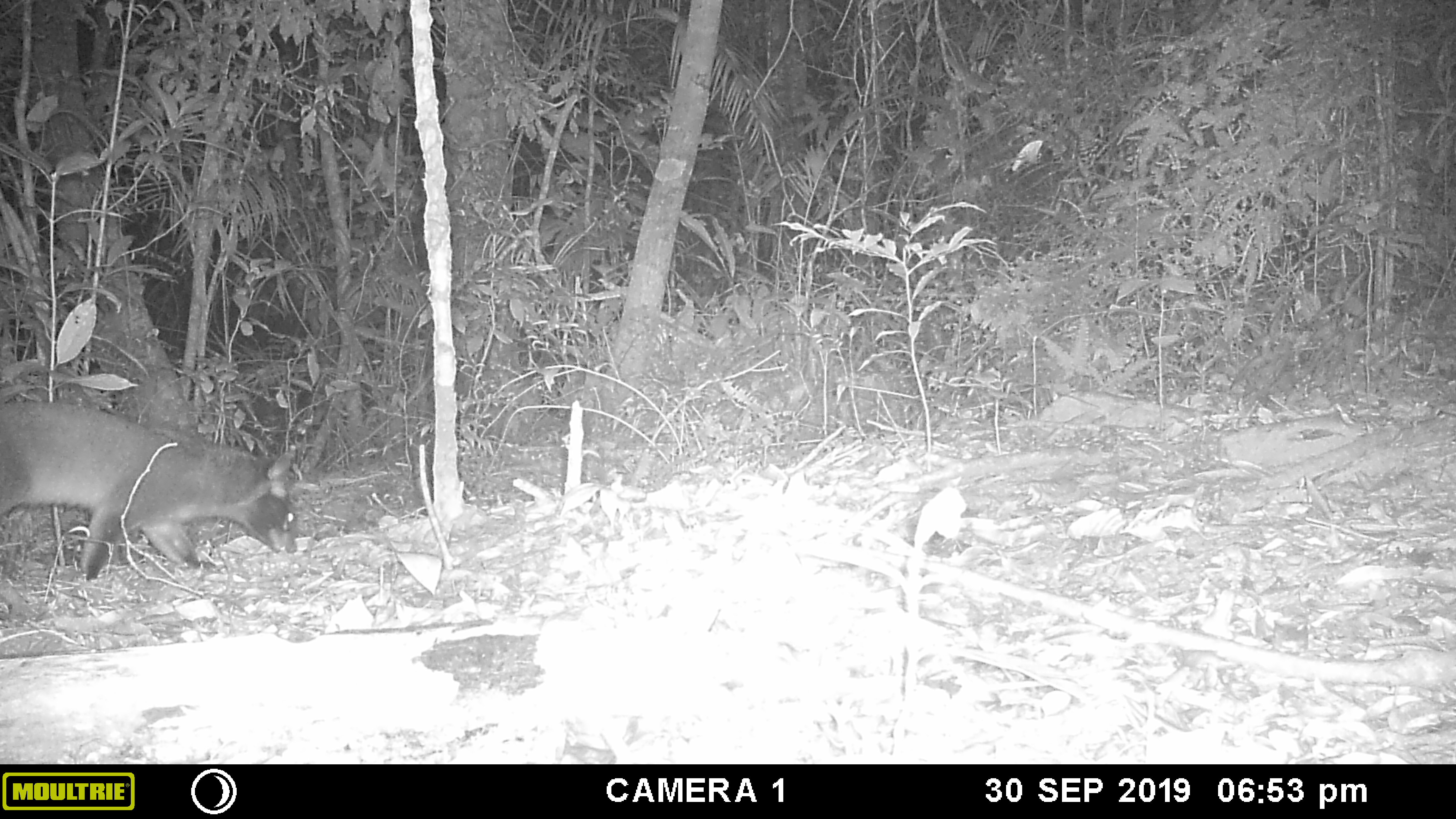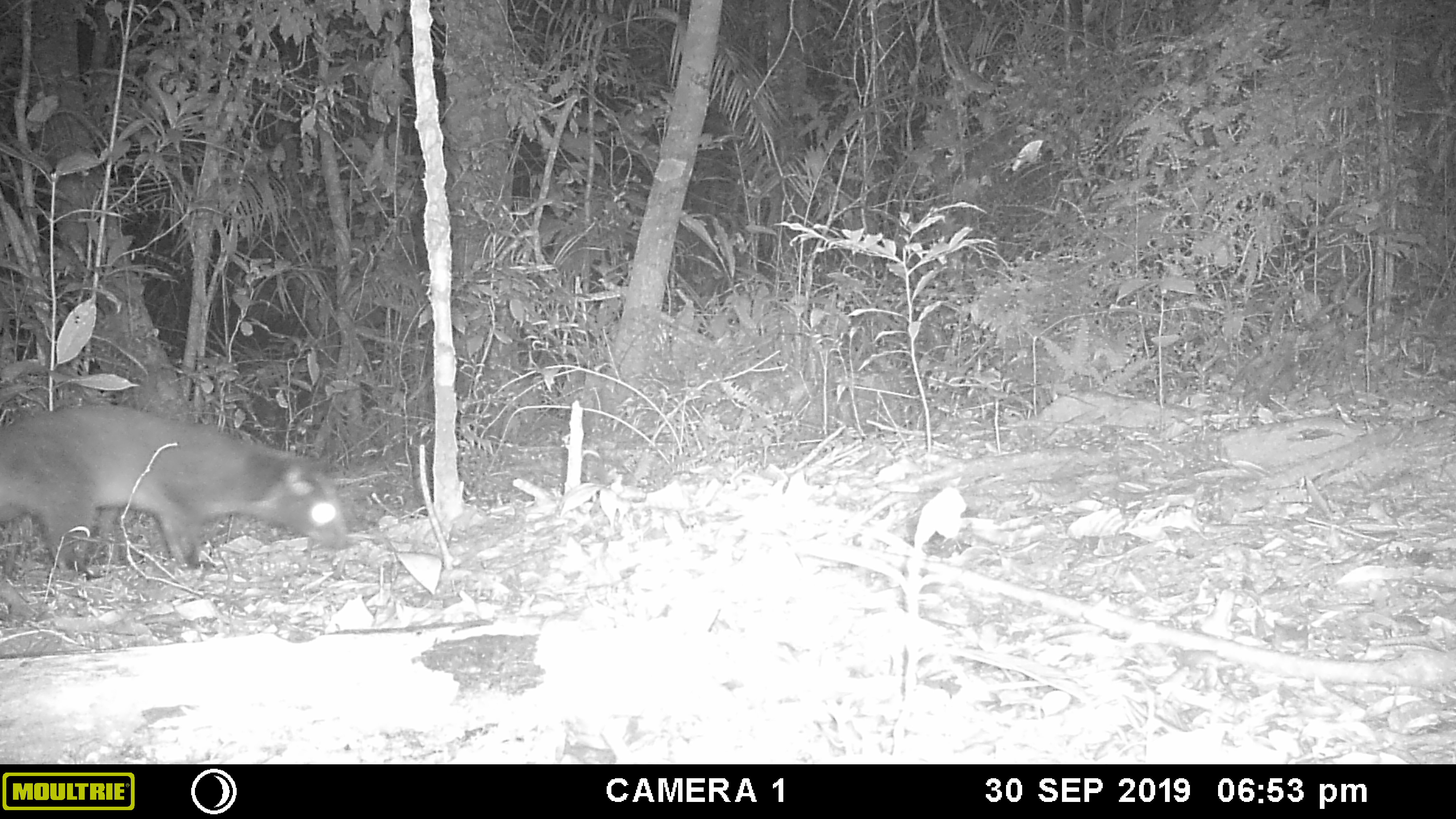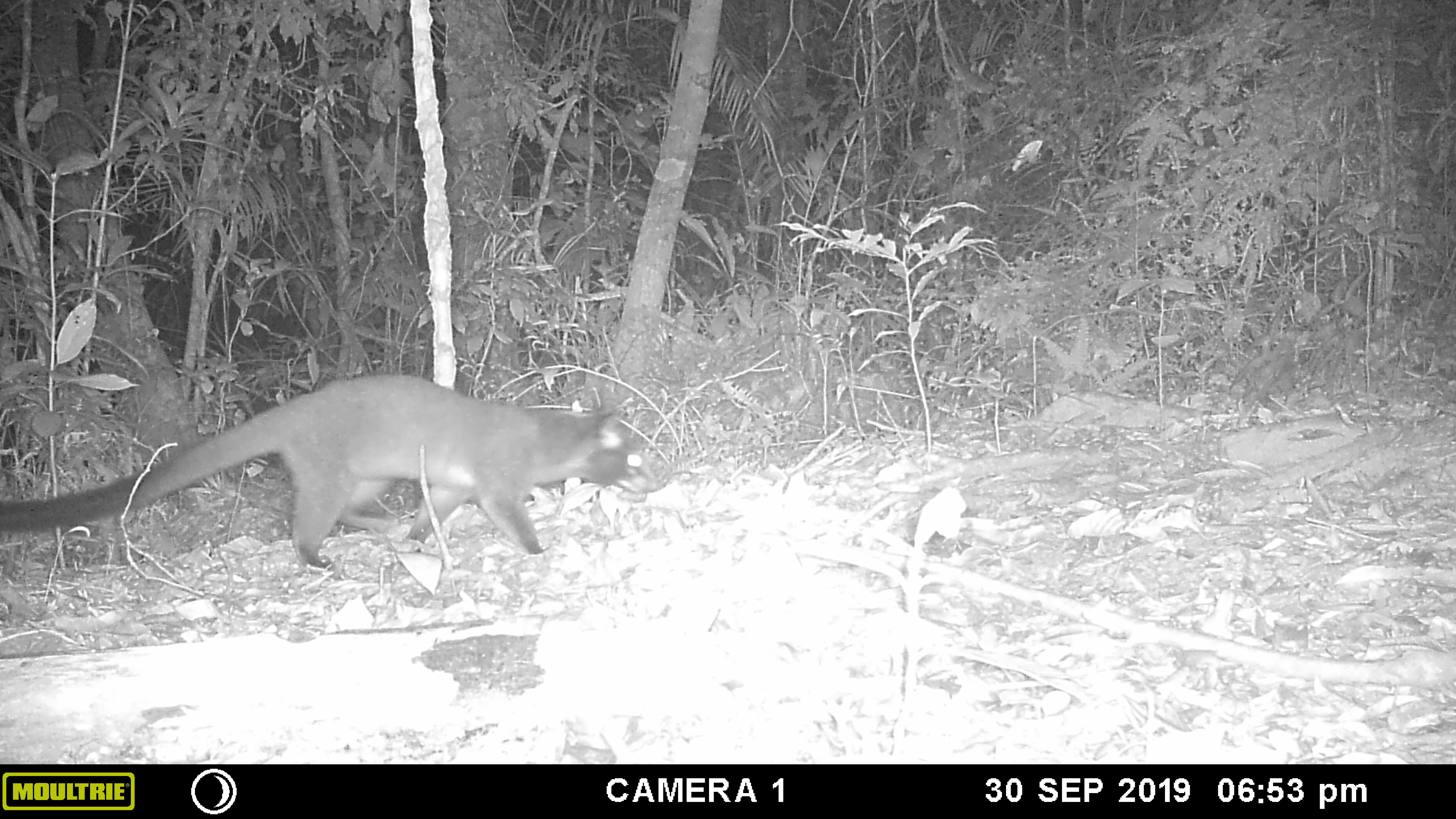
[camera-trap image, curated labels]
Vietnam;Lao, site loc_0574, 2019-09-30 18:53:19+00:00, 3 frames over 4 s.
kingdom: Animalia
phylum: Chordata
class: Mammalia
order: Carnivora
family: Viverridae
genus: Paguma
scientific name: Paguma larvata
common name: masked palm civet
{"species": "masked palm civet (Paguma larvata)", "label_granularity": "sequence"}